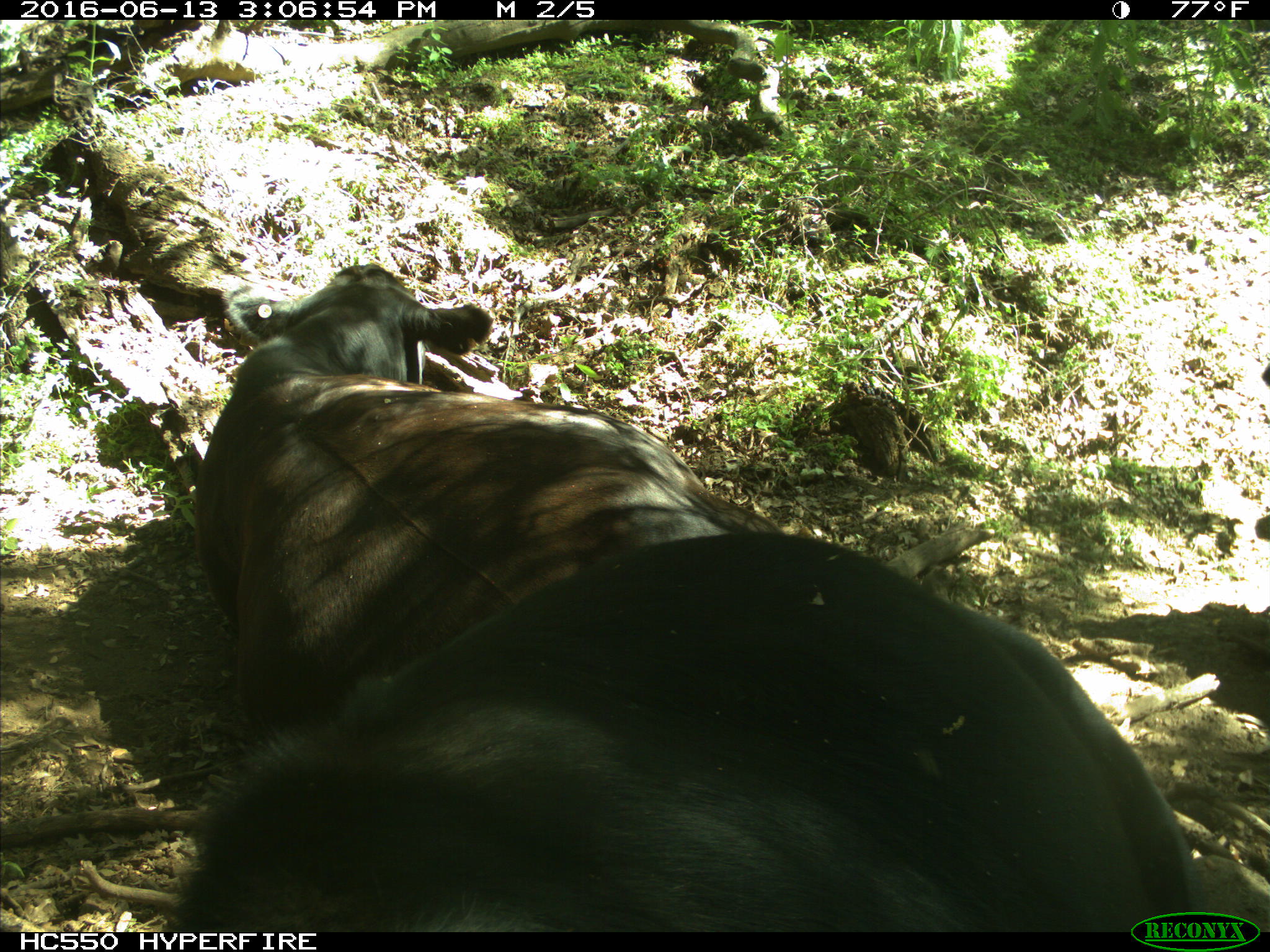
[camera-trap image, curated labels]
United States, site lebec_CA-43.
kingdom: Animalia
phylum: Chordata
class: Mammalia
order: Artiodactyla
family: Bovidae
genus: Bos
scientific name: Bos taurus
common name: domestic cow